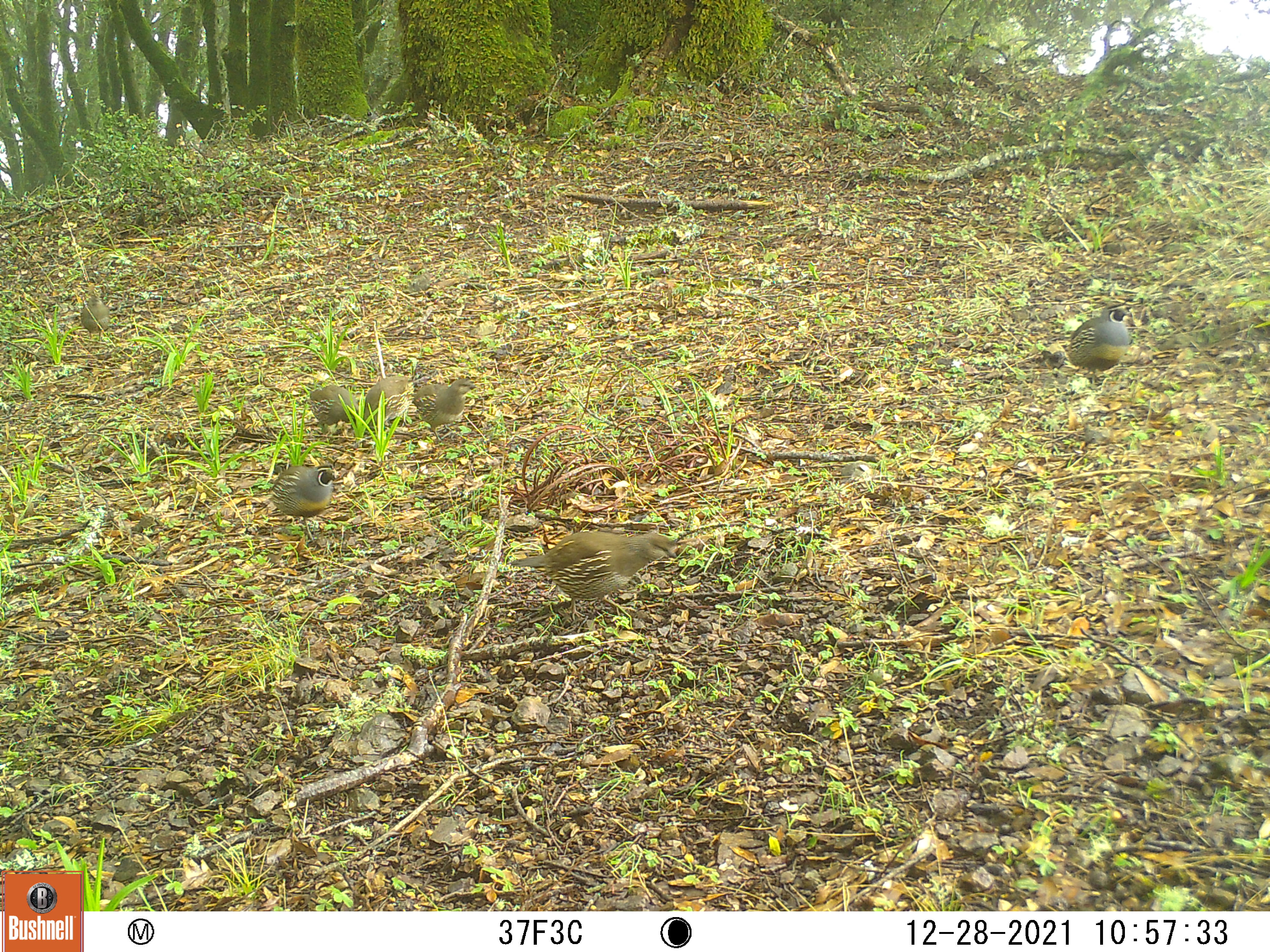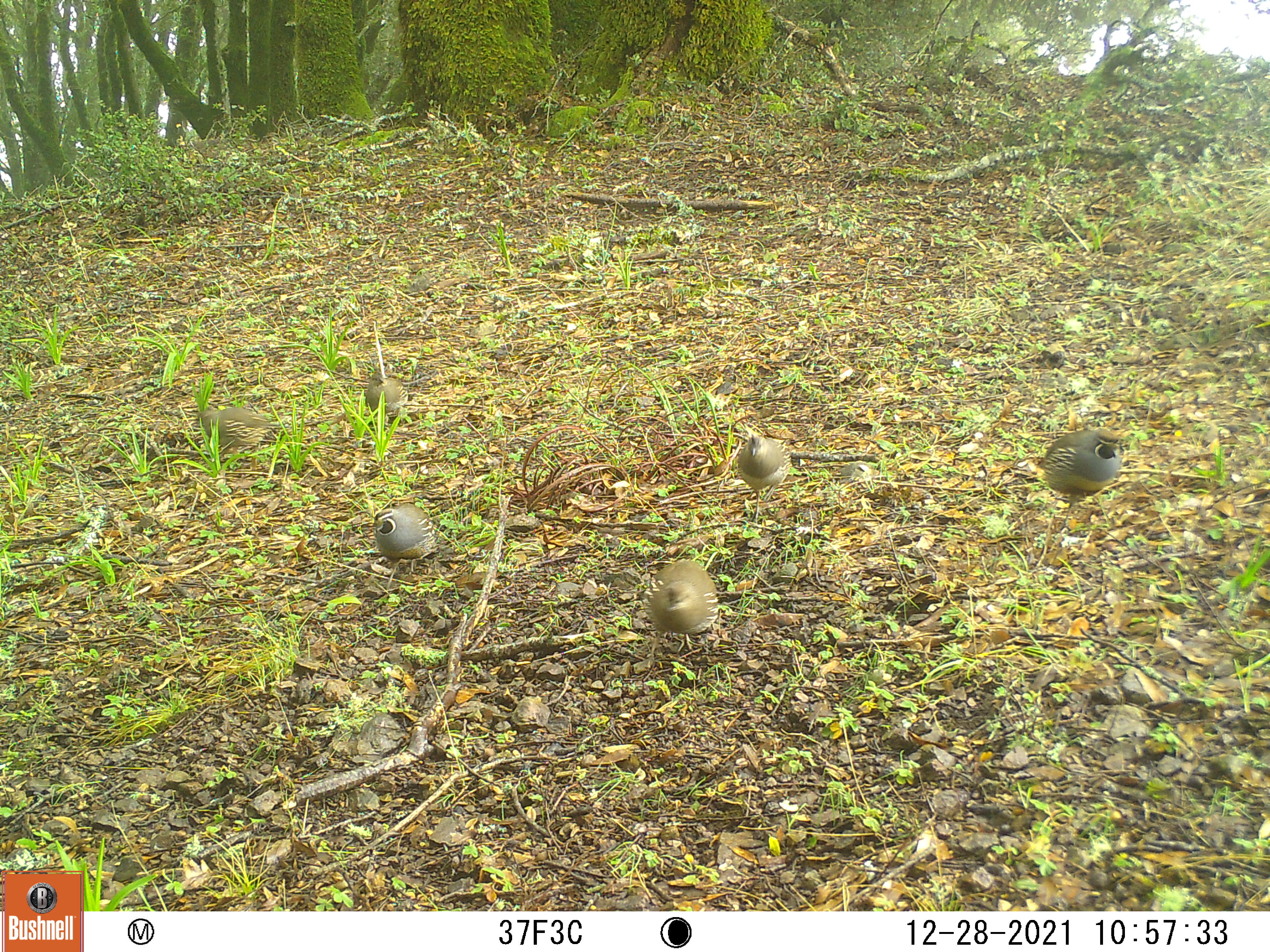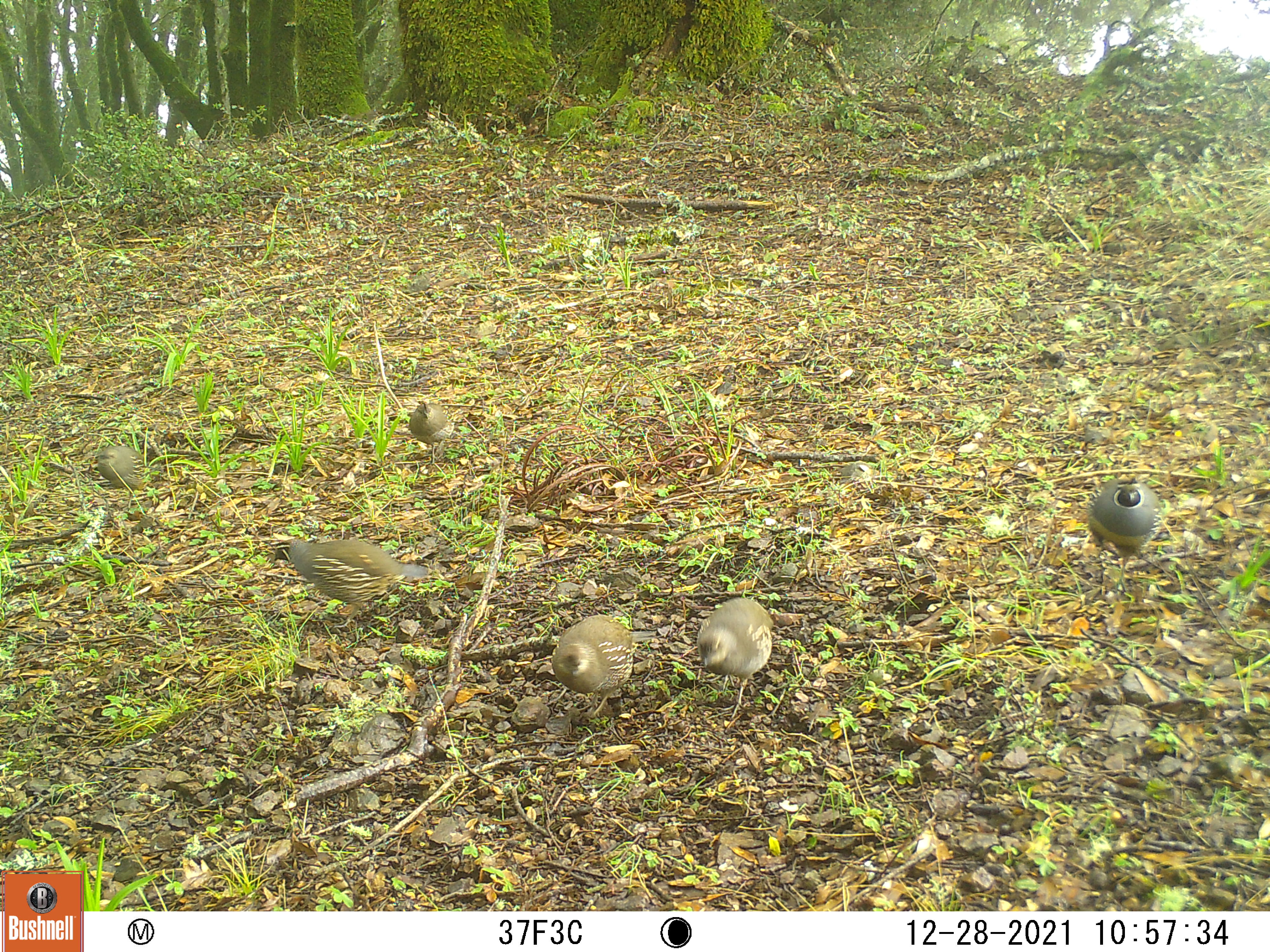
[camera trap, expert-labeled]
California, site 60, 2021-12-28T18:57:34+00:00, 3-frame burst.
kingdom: Animalia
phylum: Chordata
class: Aves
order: Galliformes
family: Odontophoridae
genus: Callipepla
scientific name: Callipepla californica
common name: california quail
California quail (Callipepla californica).